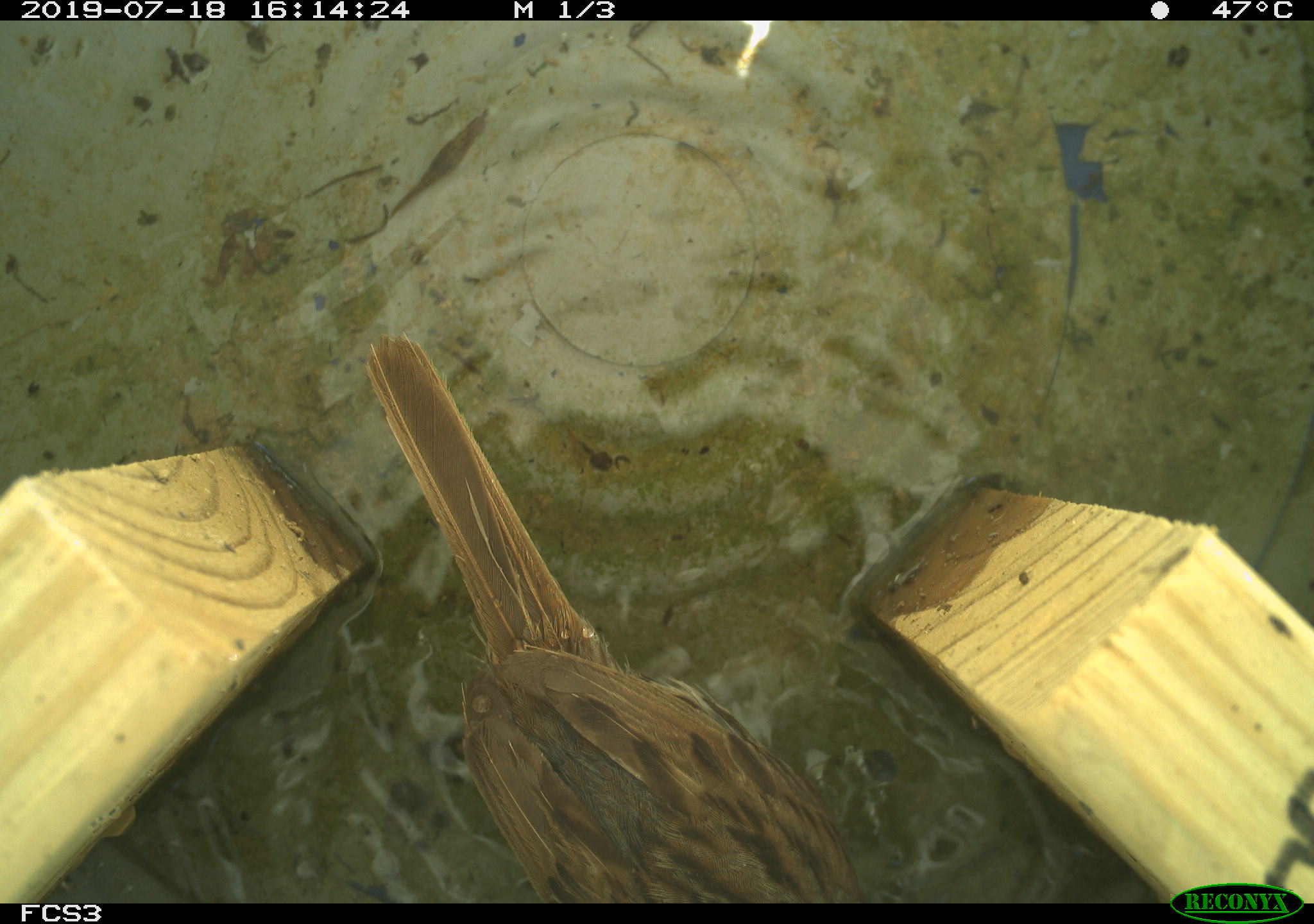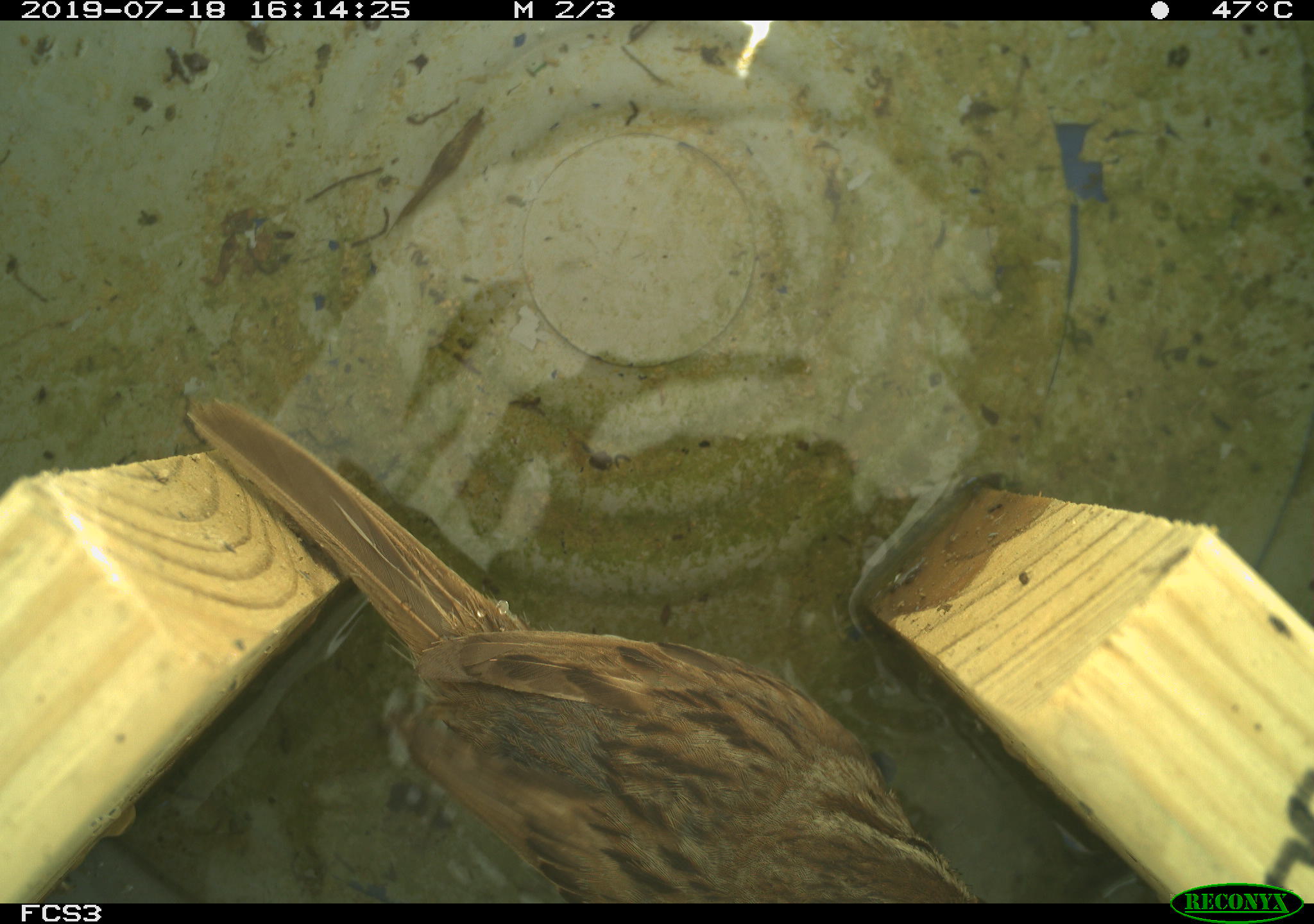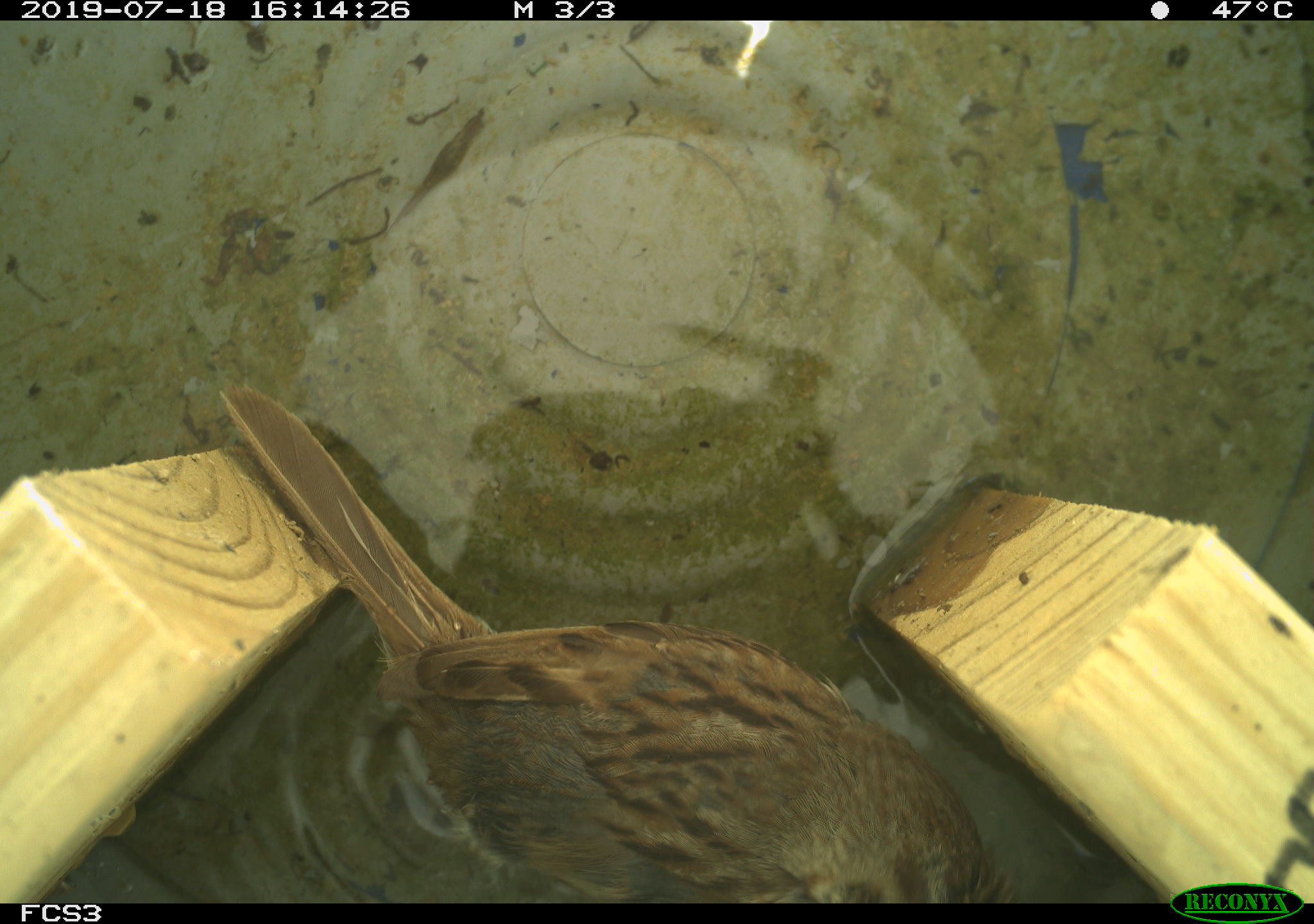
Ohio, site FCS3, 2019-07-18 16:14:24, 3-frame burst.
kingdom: Animalia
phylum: Chordata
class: Aves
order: Passeriformes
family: Passerellidae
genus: Melospiza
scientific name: Melospiza melodia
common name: song sparrow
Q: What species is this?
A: Song sparrow (Melospiza melodia).